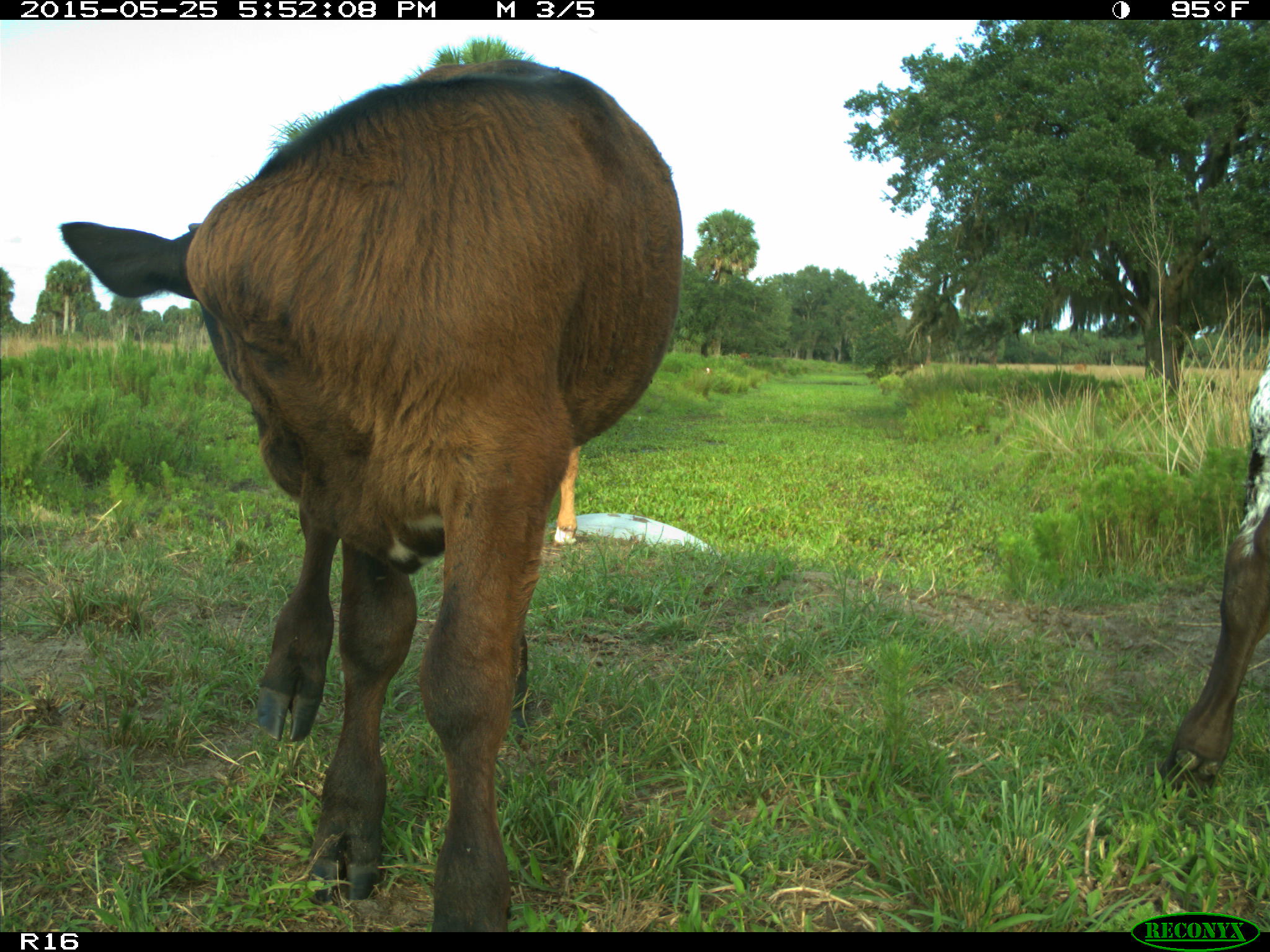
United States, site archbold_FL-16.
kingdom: Animalia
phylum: Chordata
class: Mammalia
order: Artiodactyla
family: Bovidae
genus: Bos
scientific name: Bos taurus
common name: domestic cow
Bos taurus (domestic cow).